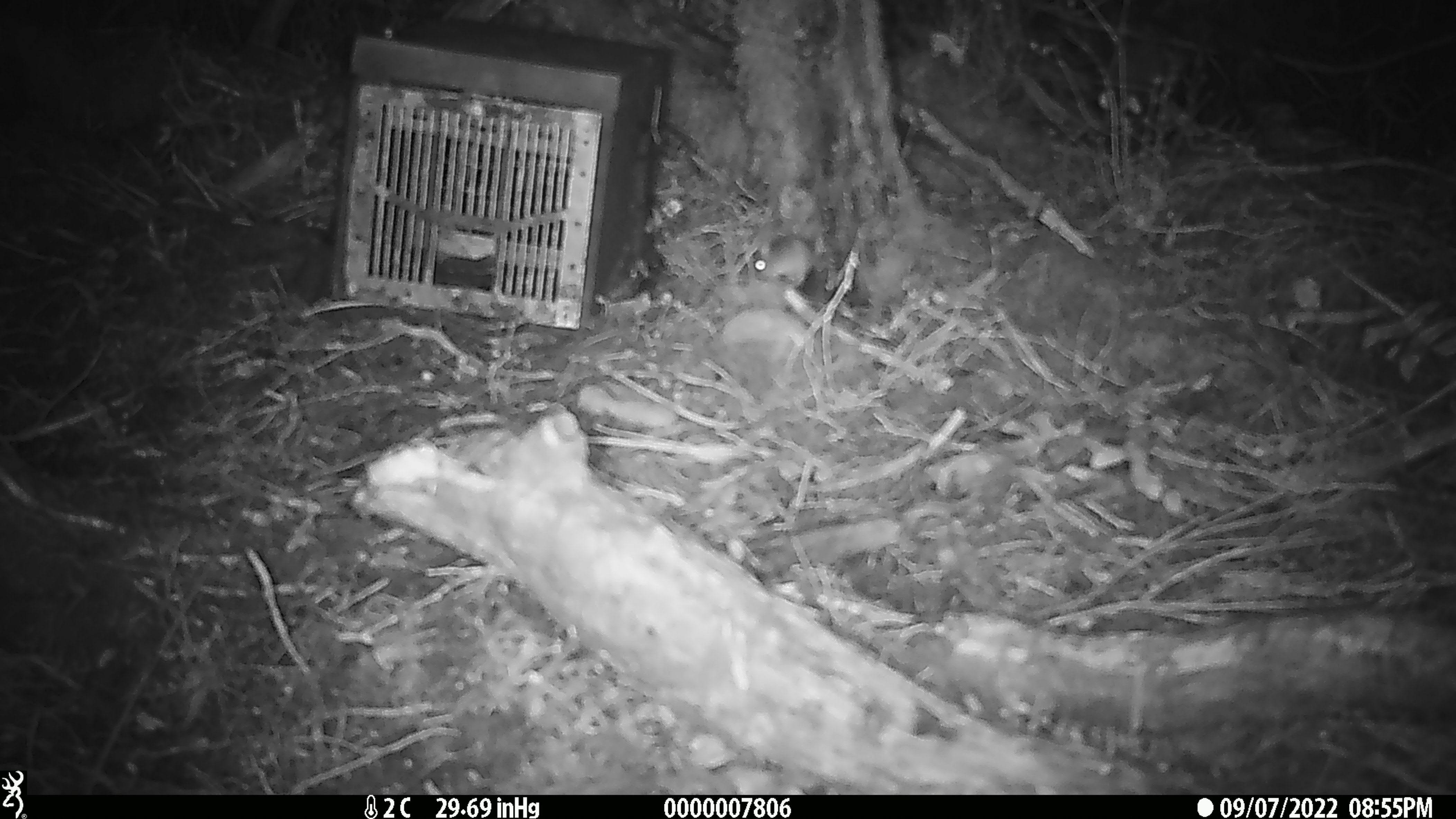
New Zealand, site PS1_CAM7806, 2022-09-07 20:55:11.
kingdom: Animalia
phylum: Chordata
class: Mammalia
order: Rodentia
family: Muridae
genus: Mus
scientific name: Mus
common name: mouse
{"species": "mouse (Mus)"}